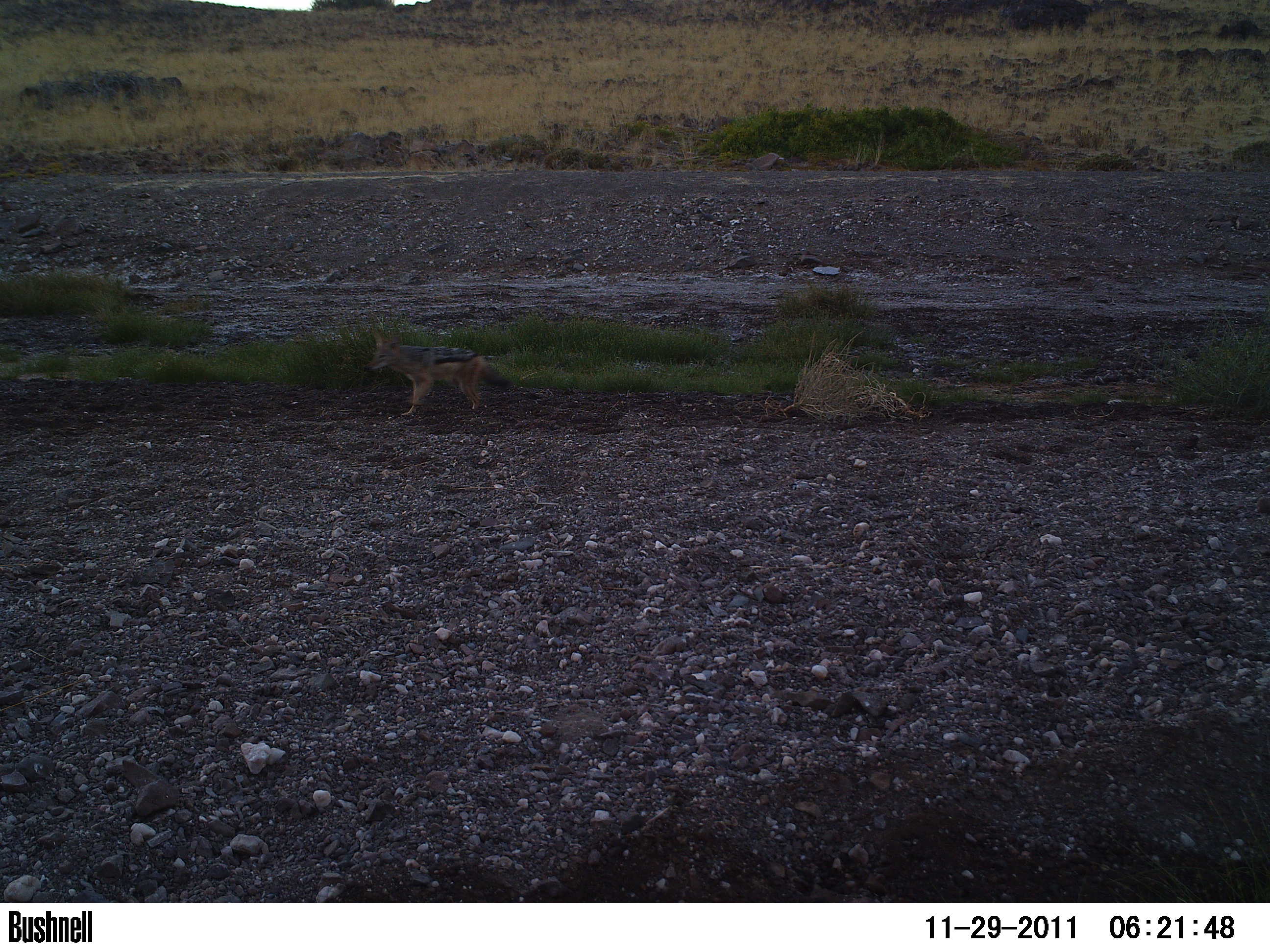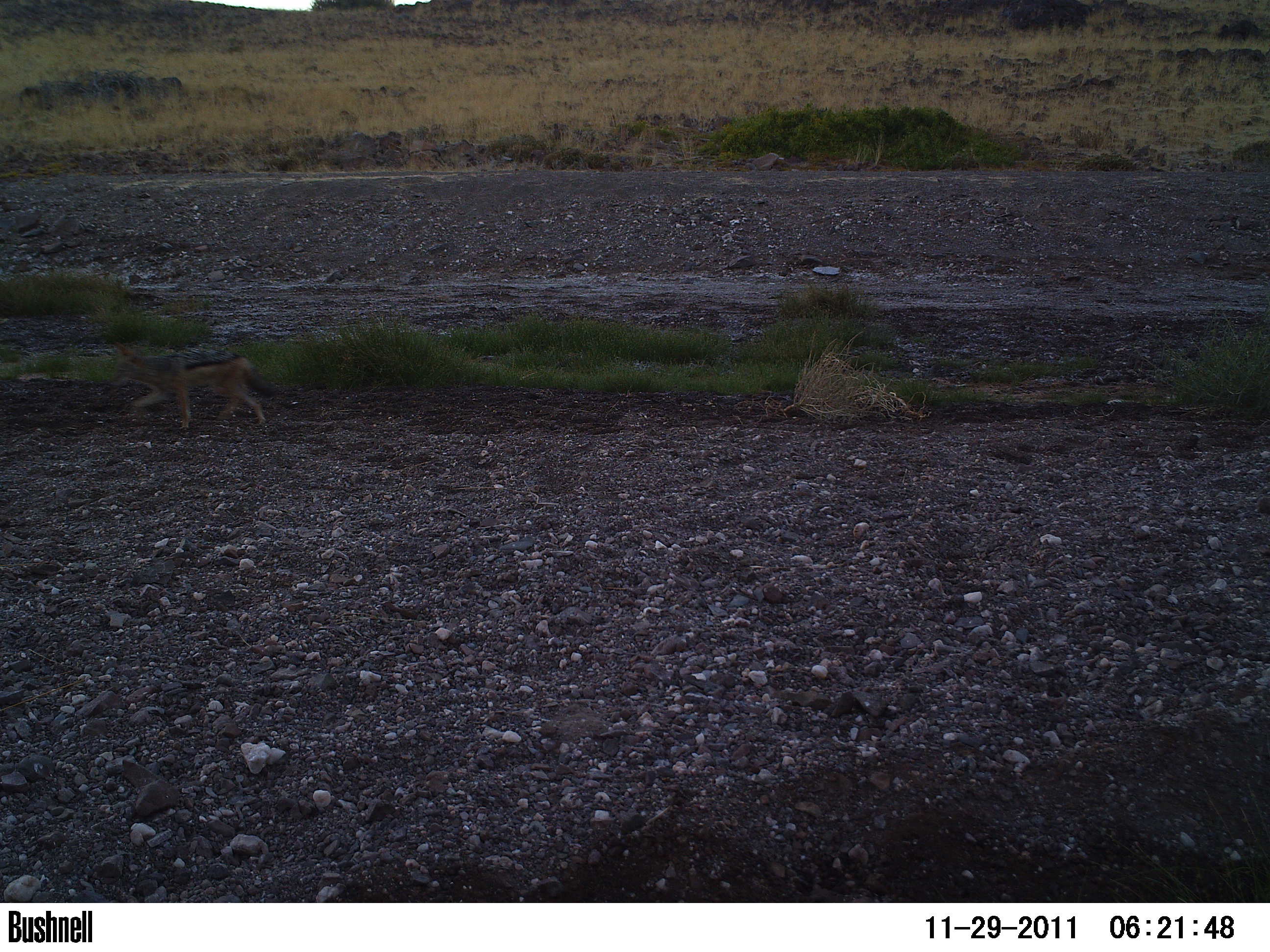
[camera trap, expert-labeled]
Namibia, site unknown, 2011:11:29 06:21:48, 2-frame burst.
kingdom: Animalia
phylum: Chordata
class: Mammalia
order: Carnivora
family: Canidae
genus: Lupulella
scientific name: Lupulella mesomelas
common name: black-backed jackal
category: canis mesomelas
Canis mesomelas (black-backed jackal) (Lupulella mesomelas).